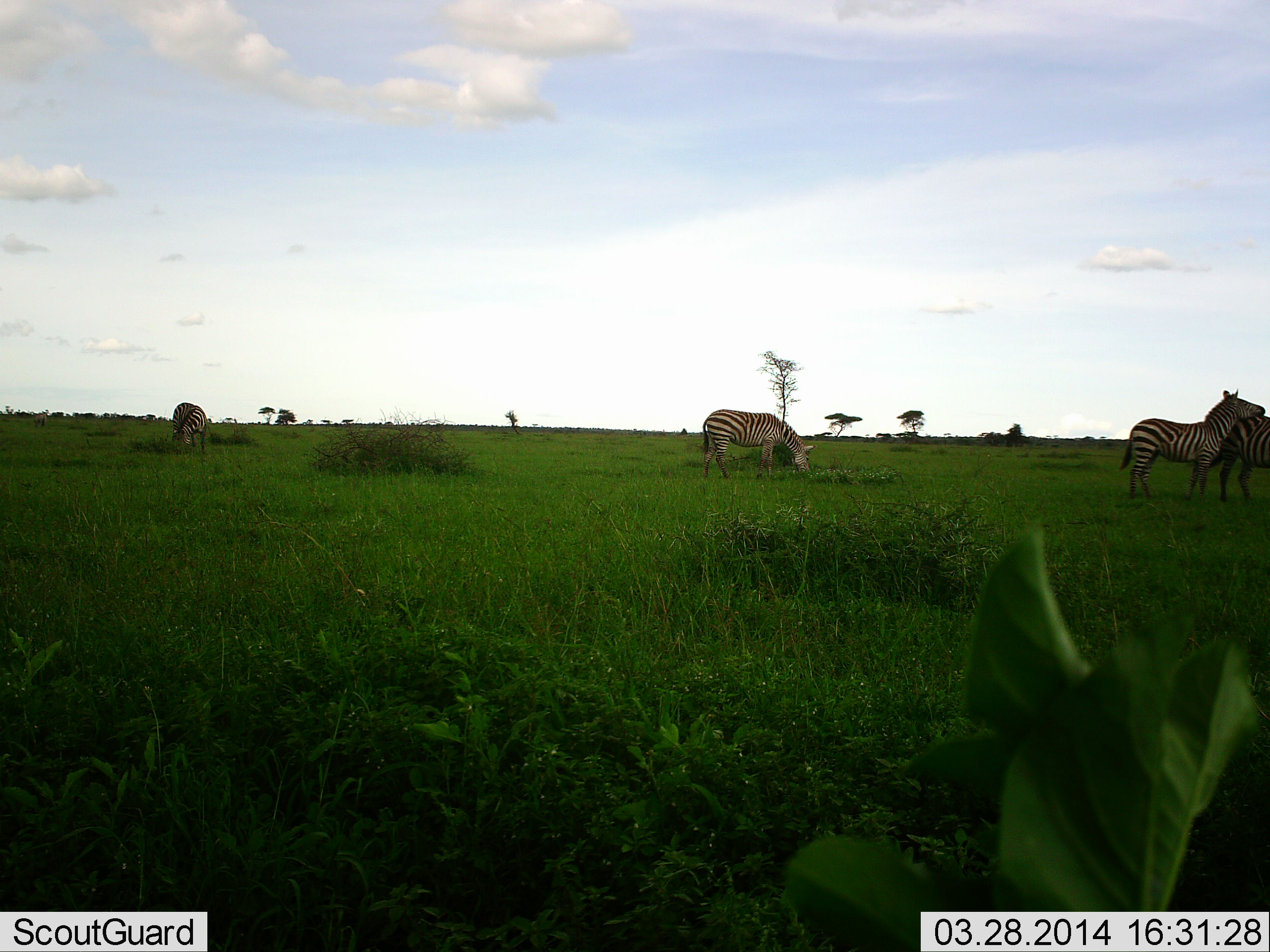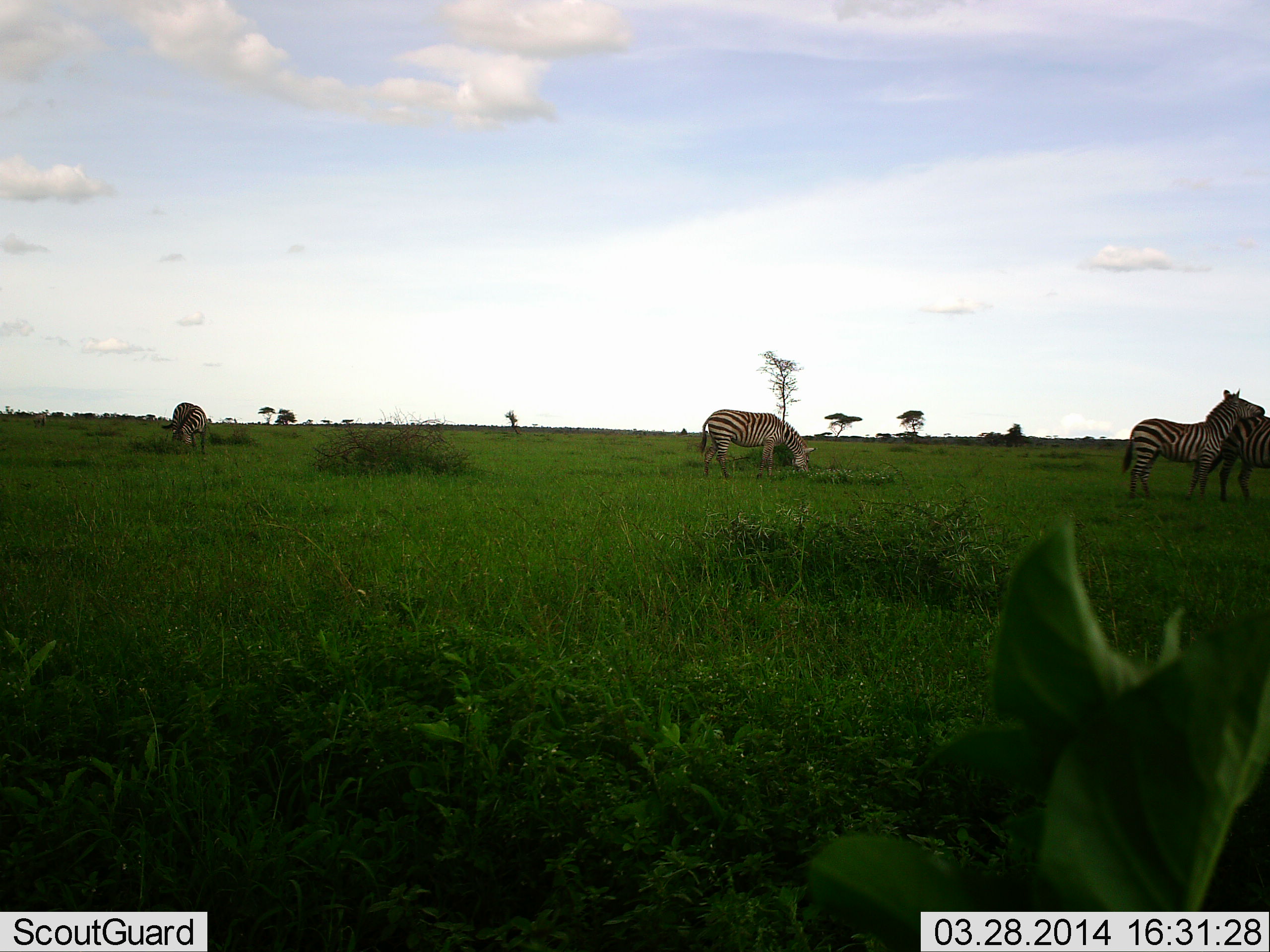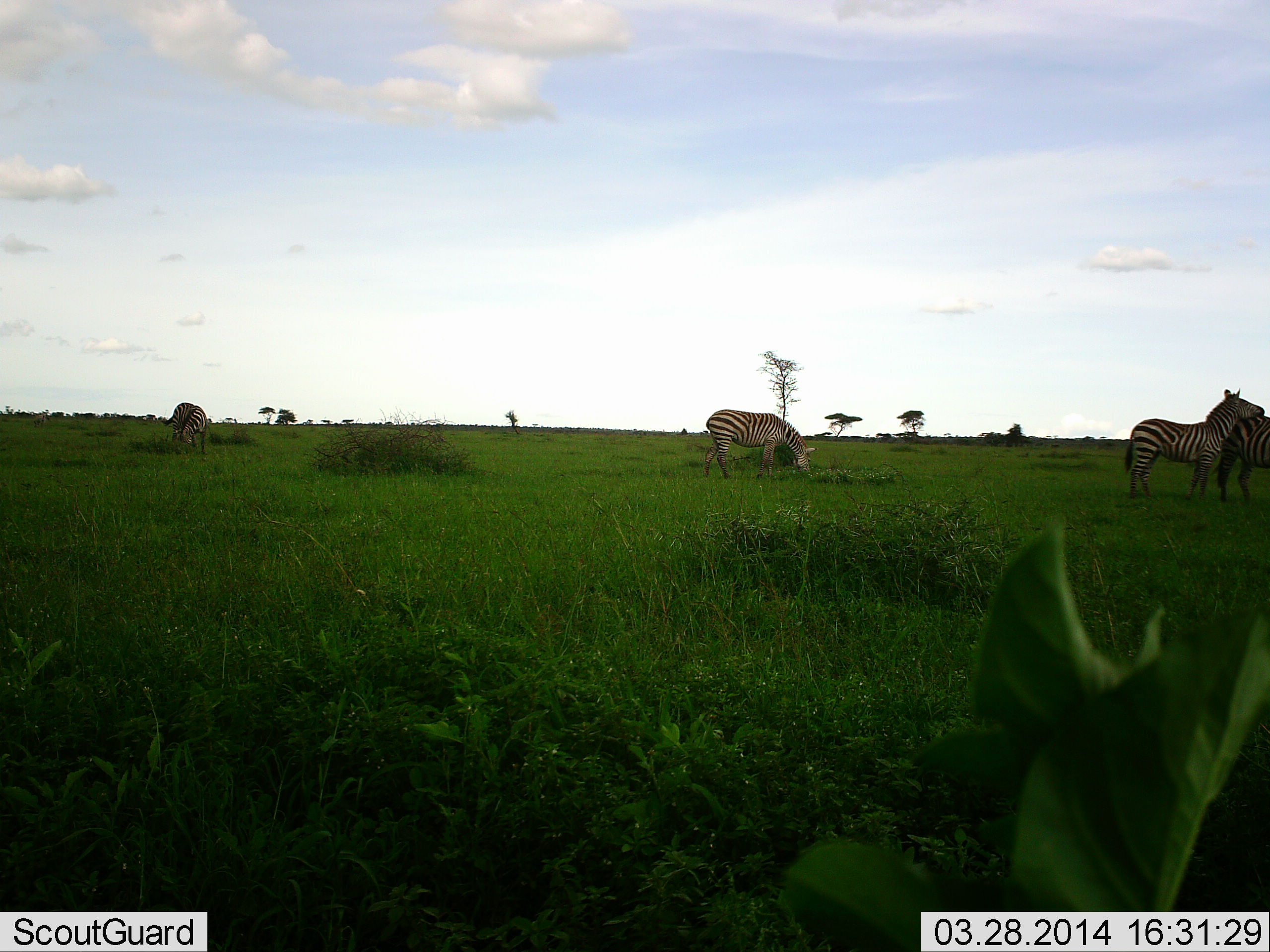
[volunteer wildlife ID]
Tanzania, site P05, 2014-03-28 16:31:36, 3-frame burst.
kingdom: Animalia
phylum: Chordata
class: Mammalia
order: Perissodactyla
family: Equidae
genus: Equus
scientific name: Equus quagga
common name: plains zebra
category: zebra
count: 4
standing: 70%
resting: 0%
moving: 0%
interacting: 30%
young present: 0%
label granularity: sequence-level